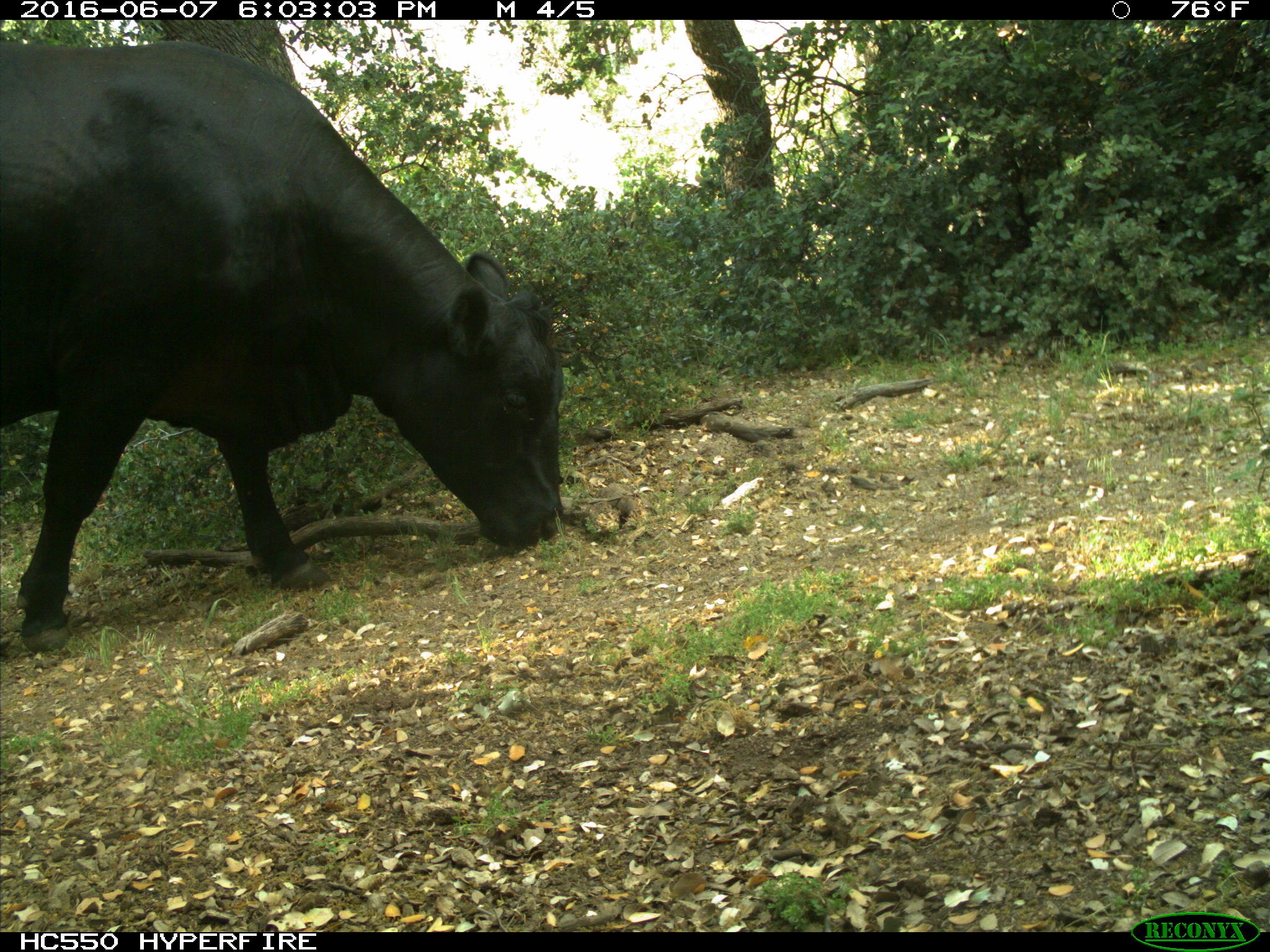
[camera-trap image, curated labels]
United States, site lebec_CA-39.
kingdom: Animalia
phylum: Chordata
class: Mammalia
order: Artiodactyla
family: Bovidae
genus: Bos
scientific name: Bos taurus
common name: domestic cow